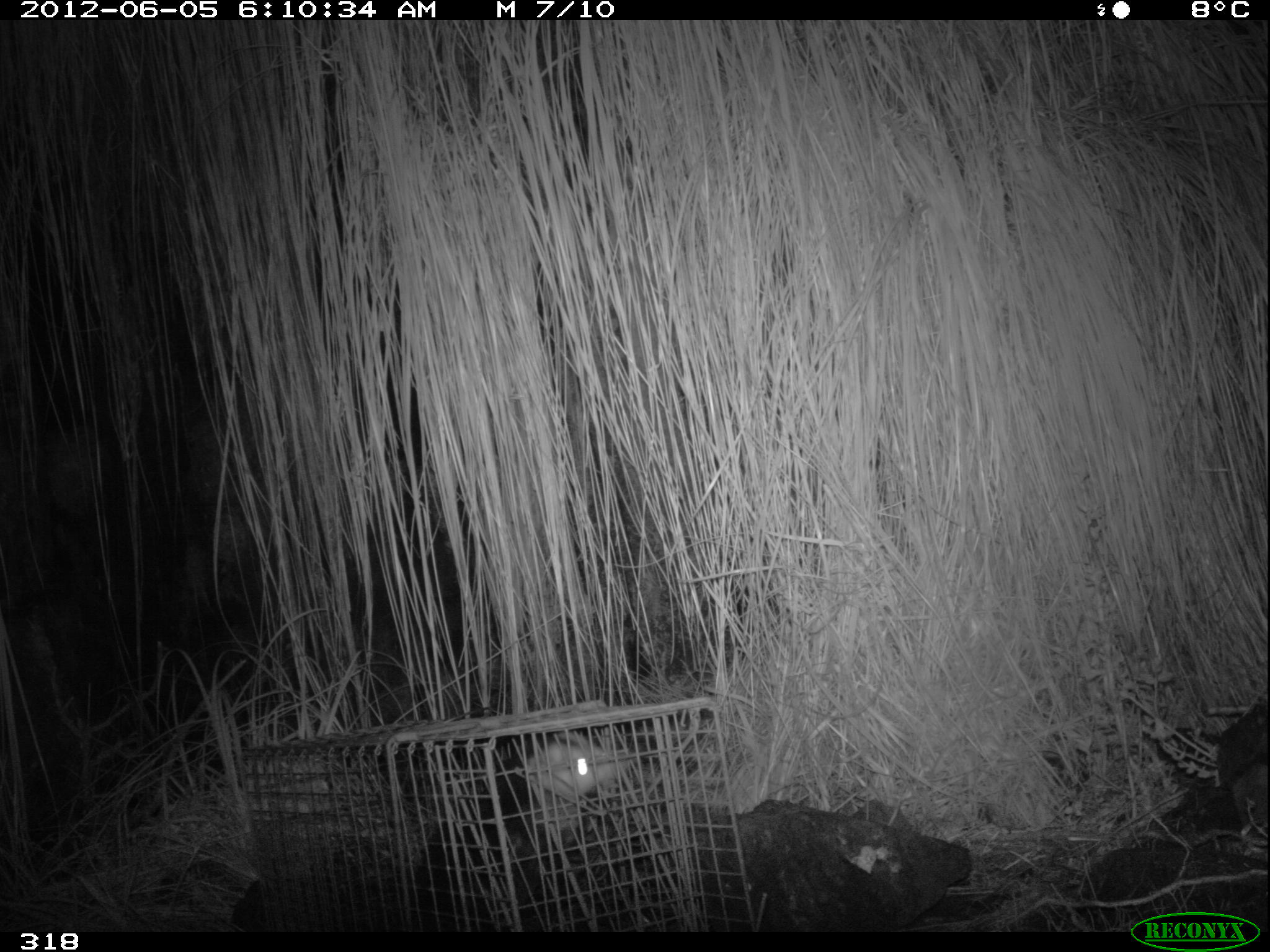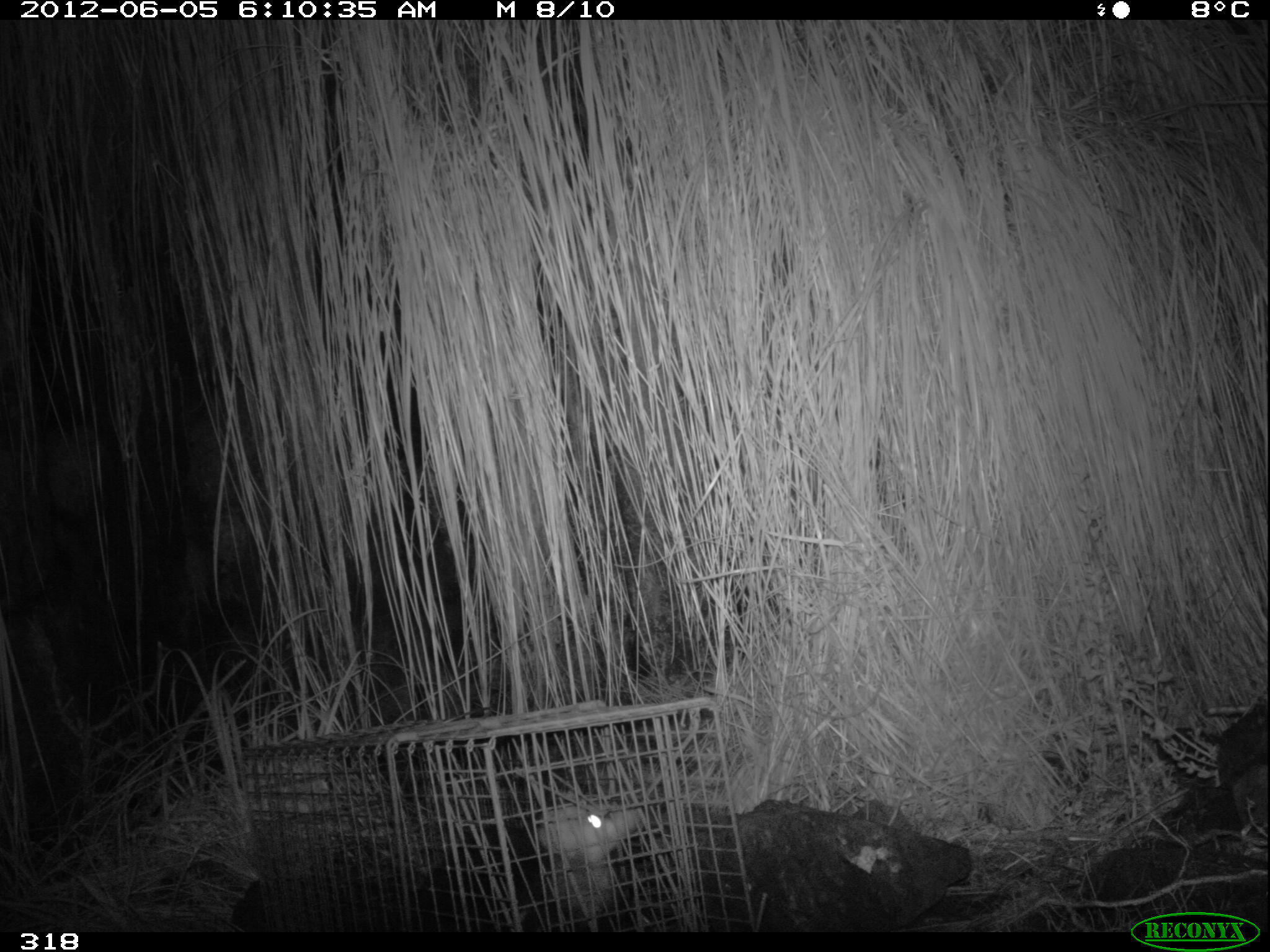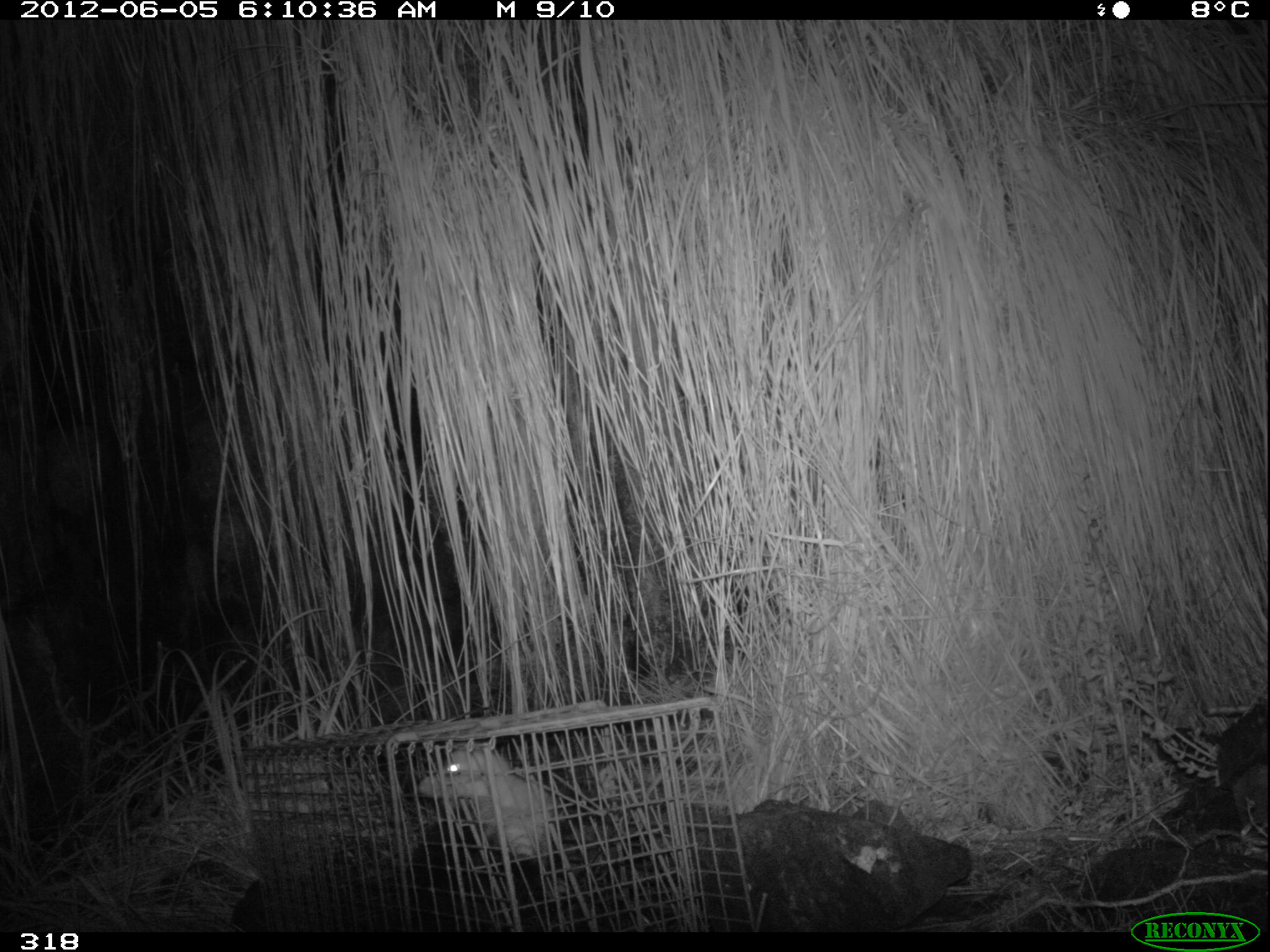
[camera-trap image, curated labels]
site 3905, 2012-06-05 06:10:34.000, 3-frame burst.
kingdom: Animalia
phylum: Chordata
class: Mammalia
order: Didelphimorphia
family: Didelphidae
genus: Didelphis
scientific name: Didelphis pernigra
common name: andean white-eared opossum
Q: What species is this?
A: Didelphis pernigra (andean white-eared opossum).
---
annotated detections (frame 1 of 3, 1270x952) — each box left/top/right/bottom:
didelphis pernigra: 414/726/633/931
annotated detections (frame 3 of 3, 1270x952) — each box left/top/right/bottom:
didelphis pernigra: 417/742/575/928